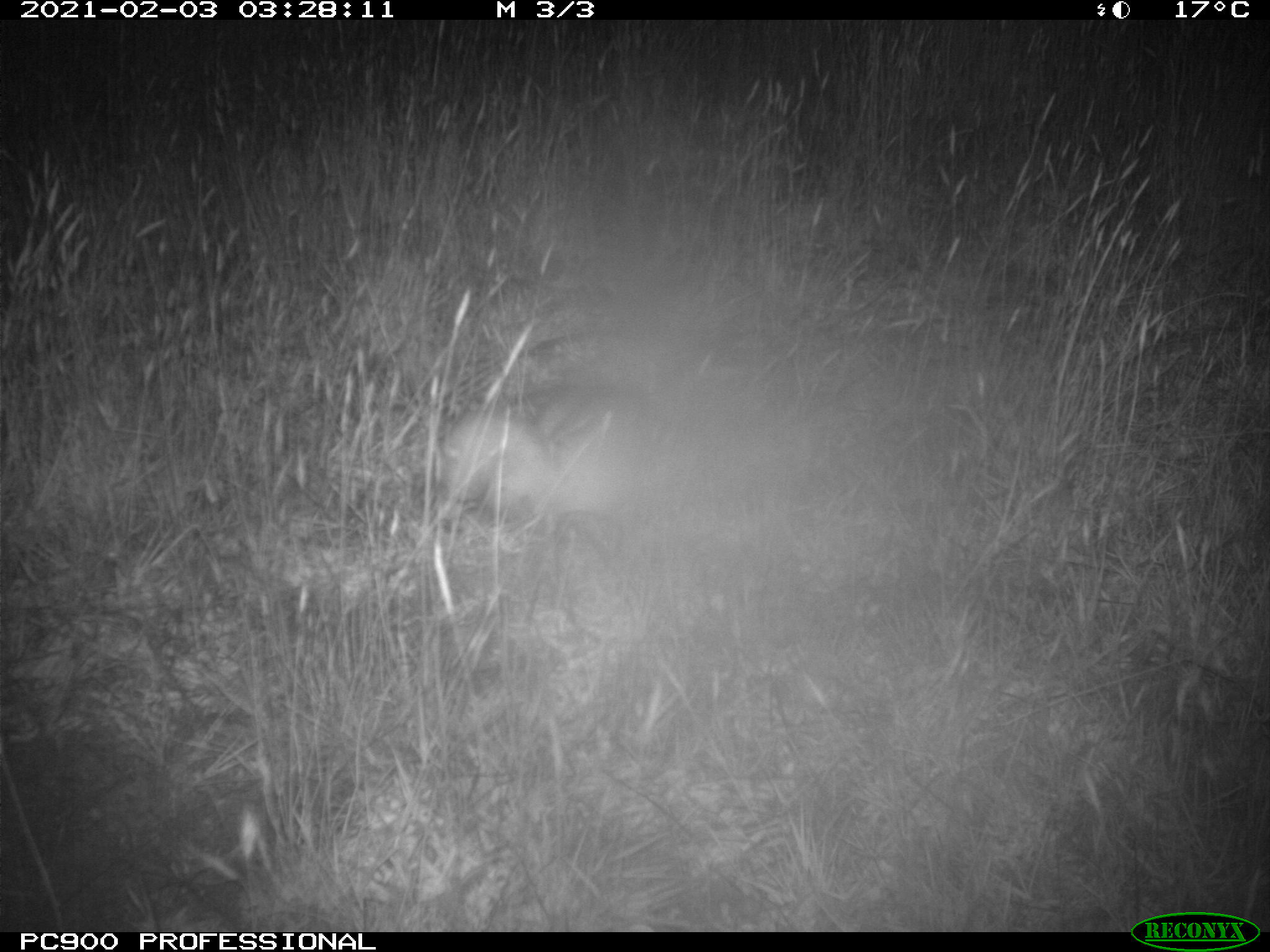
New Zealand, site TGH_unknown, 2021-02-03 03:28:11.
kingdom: Animalia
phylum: Chordata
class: Mammalia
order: Carnivora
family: Mustelidae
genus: Mustela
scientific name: Mustela furo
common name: ferret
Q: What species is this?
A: Ferret (Mustela furo).